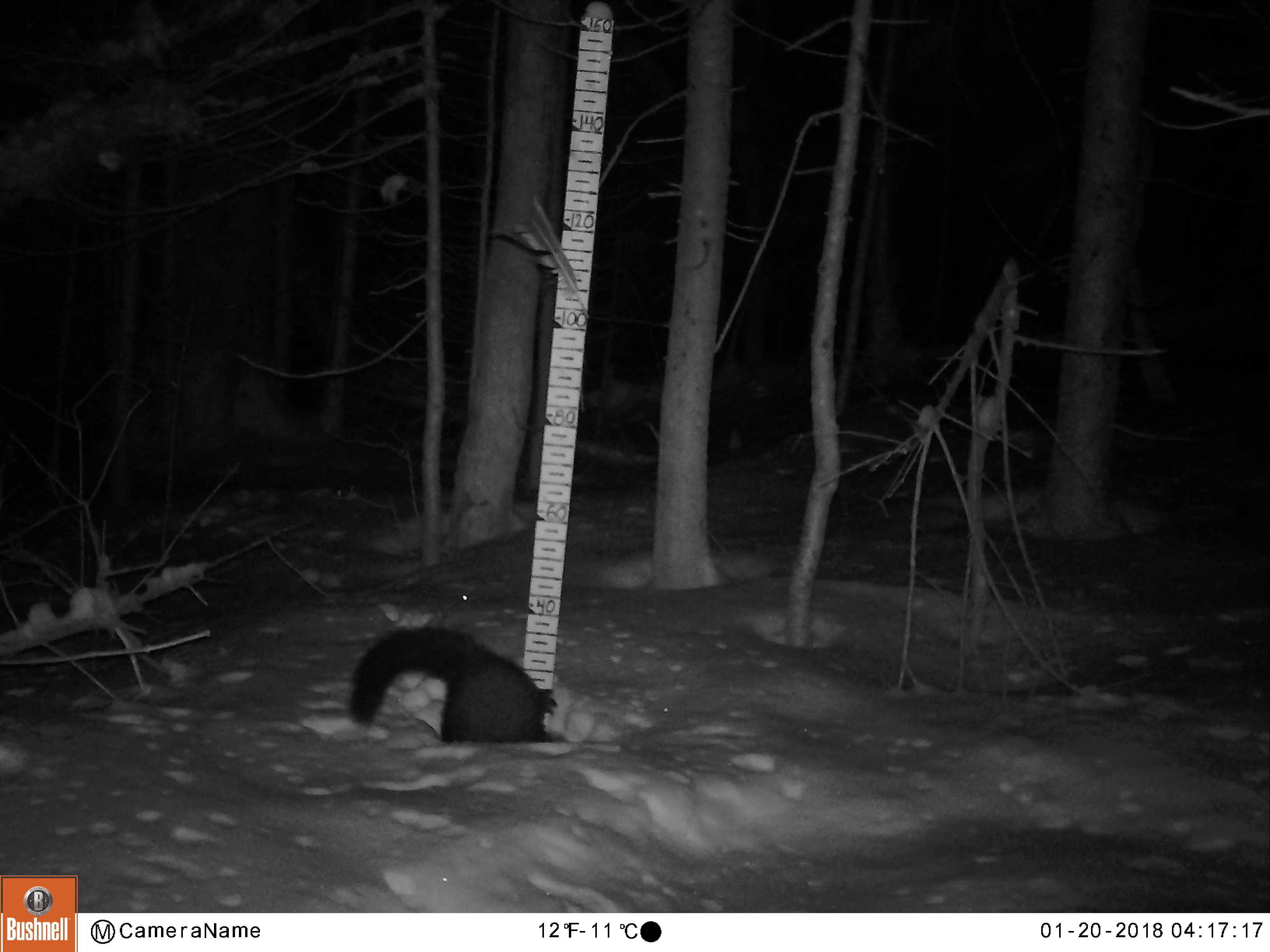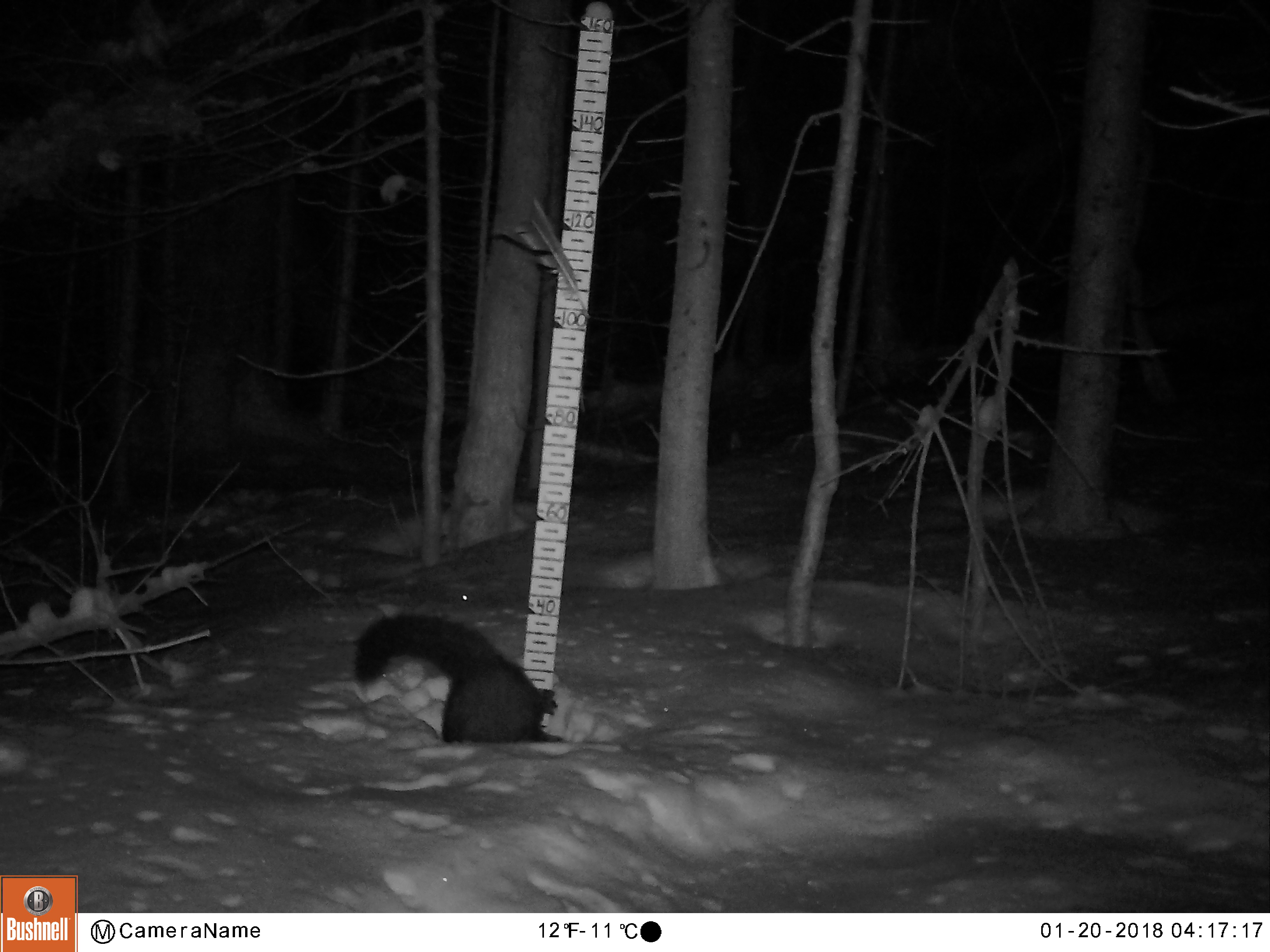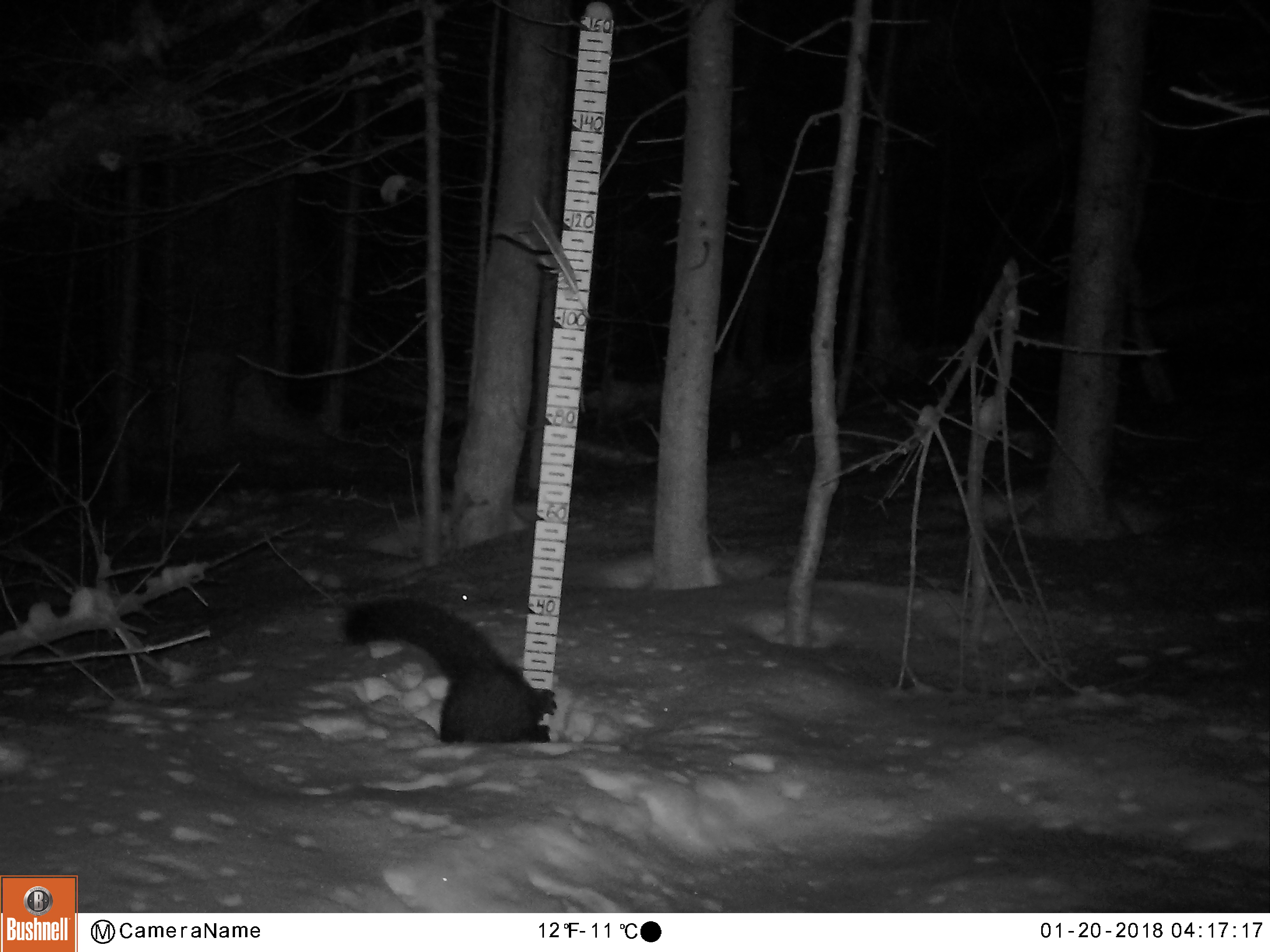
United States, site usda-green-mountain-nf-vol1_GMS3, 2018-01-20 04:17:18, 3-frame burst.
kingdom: Animalia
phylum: Chordata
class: Mammalia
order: Carnivora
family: Mustelidae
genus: Pekania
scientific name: Pekania pennanti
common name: fisher